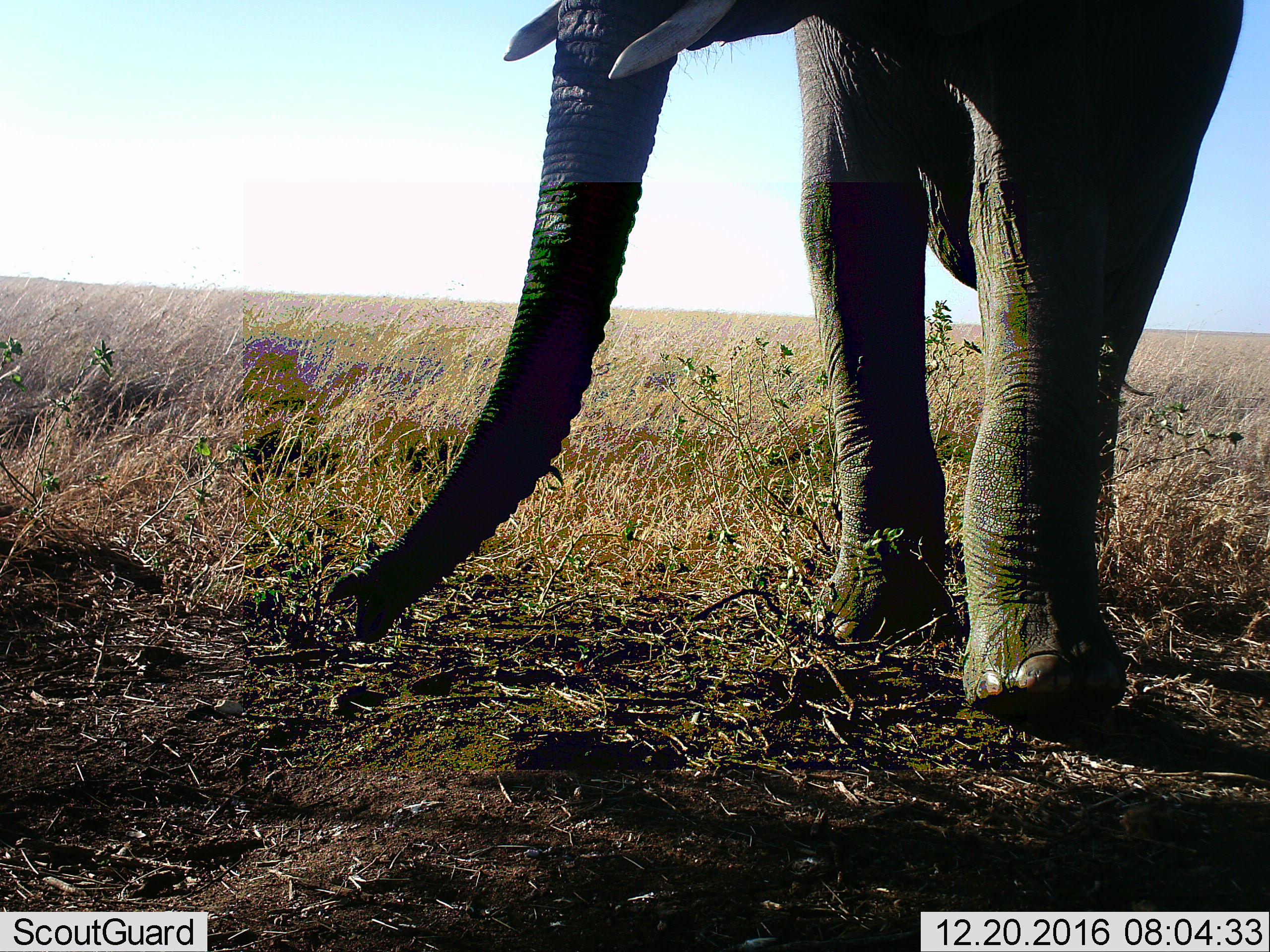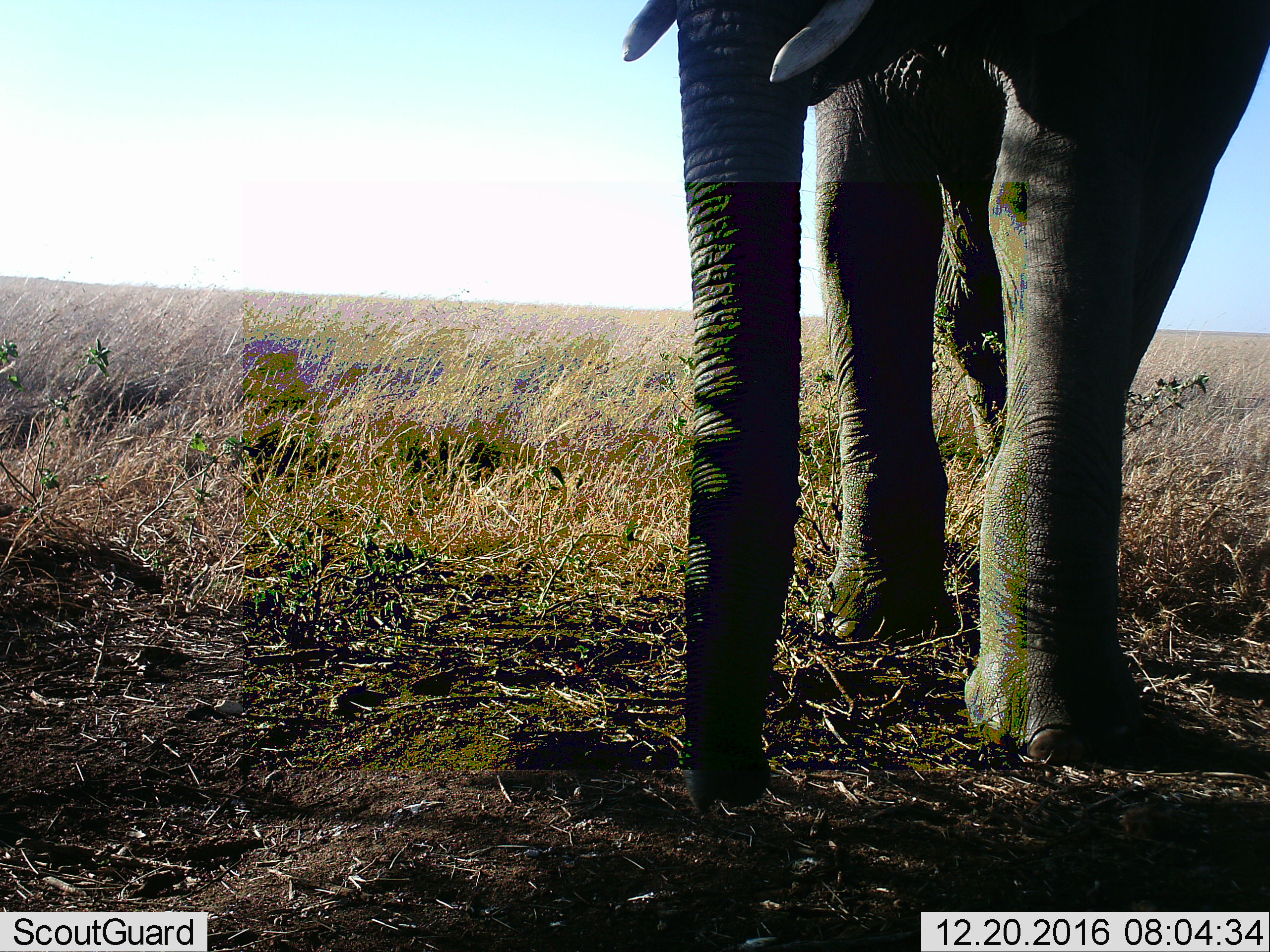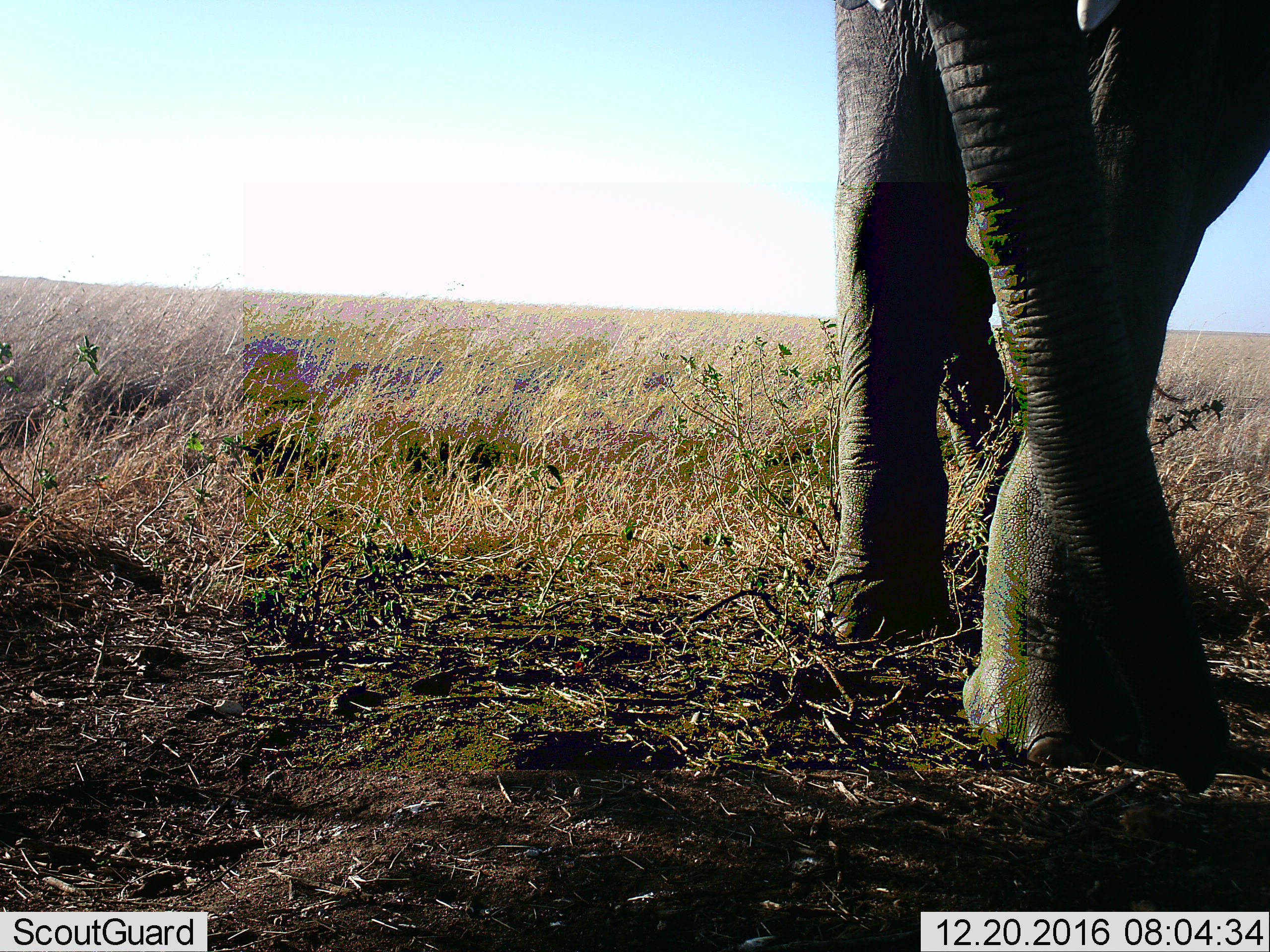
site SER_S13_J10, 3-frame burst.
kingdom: Animalia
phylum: Chordata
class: Mammalia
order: Proboscidea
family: Elephantidae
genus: Loxodonta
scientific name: Loxodonta africana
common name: african bush elephant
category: elephant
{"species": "elephant (african bush elephant) (Loxodonta africana)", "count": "1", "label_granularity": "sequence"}